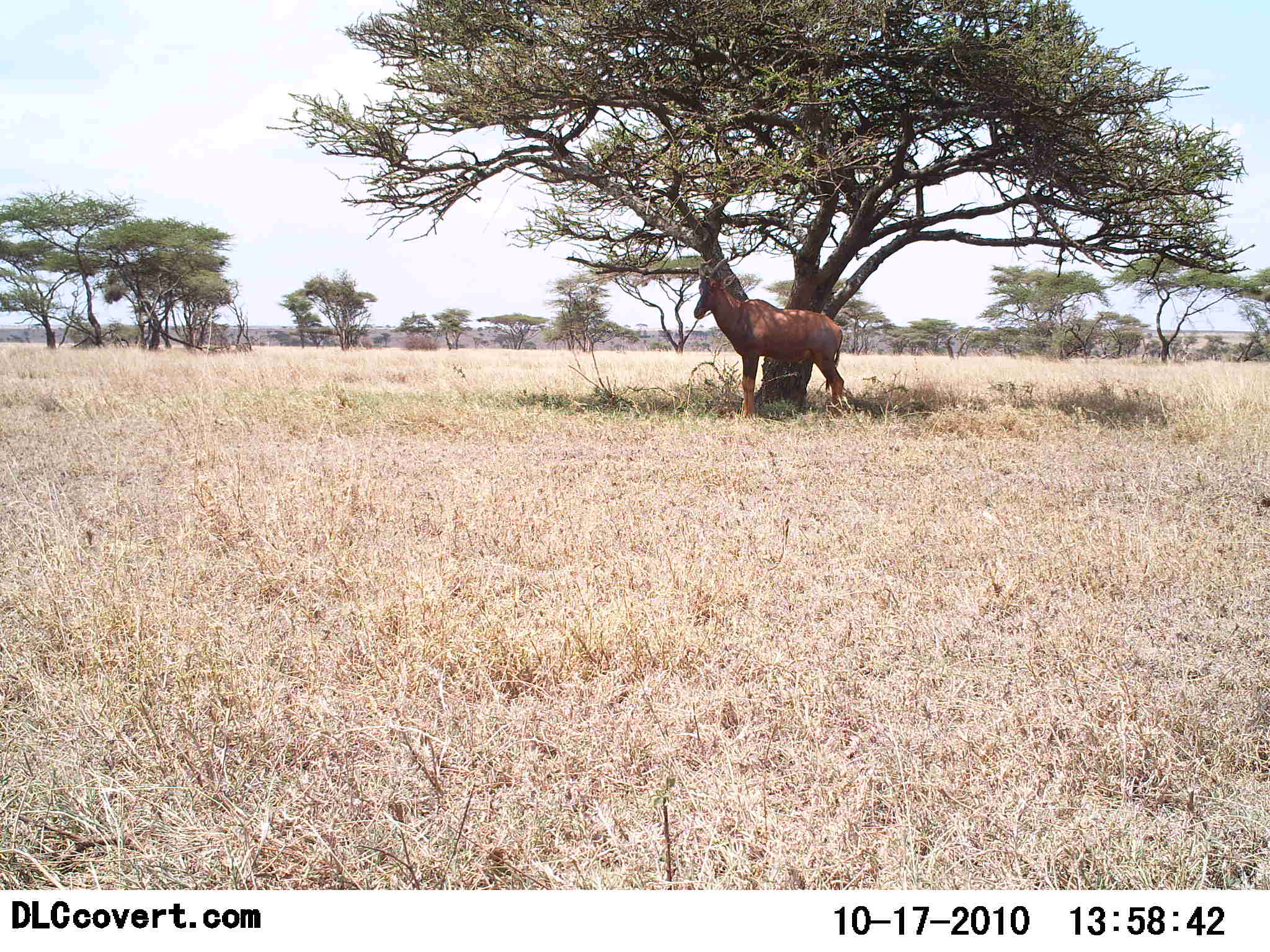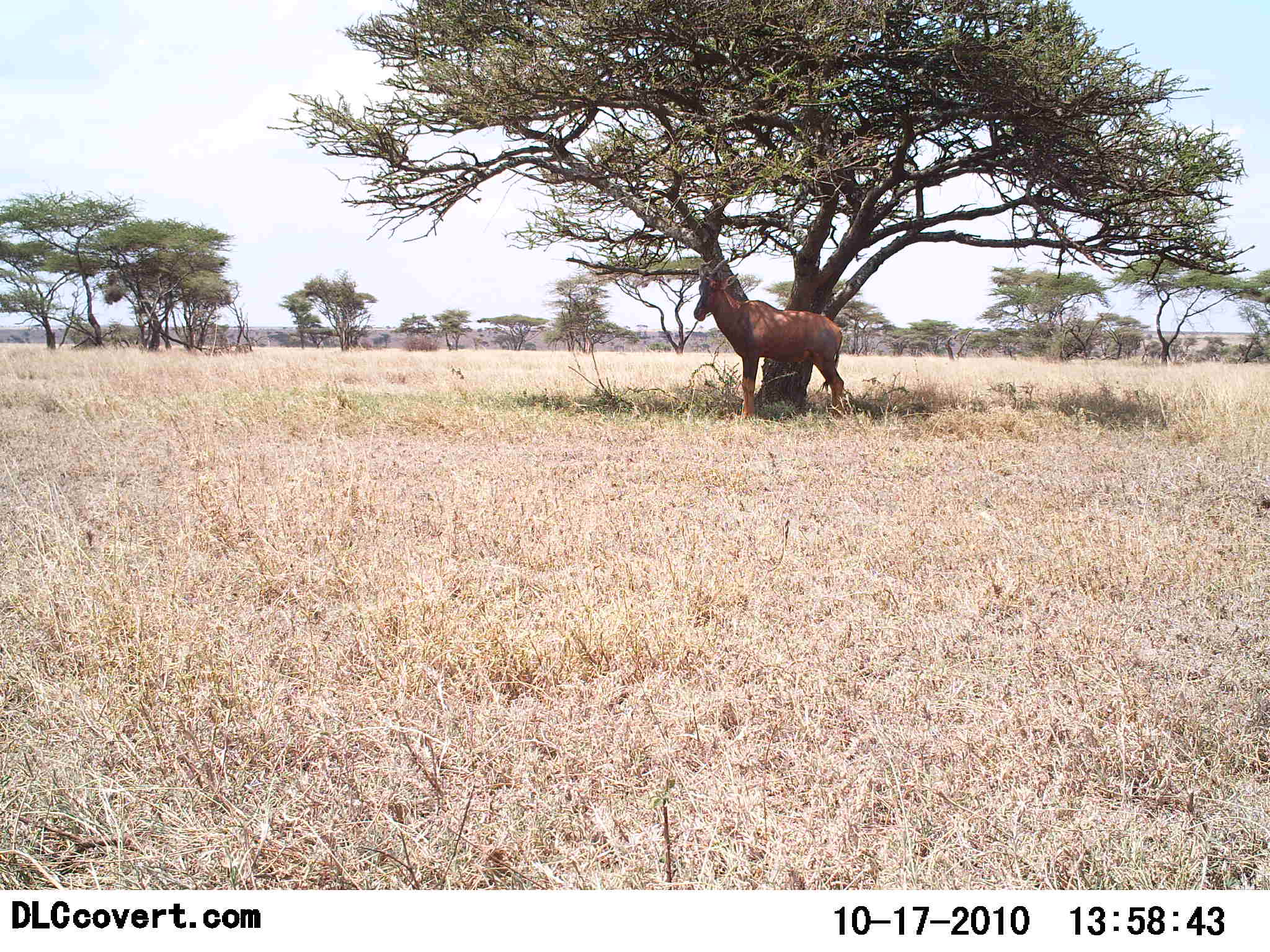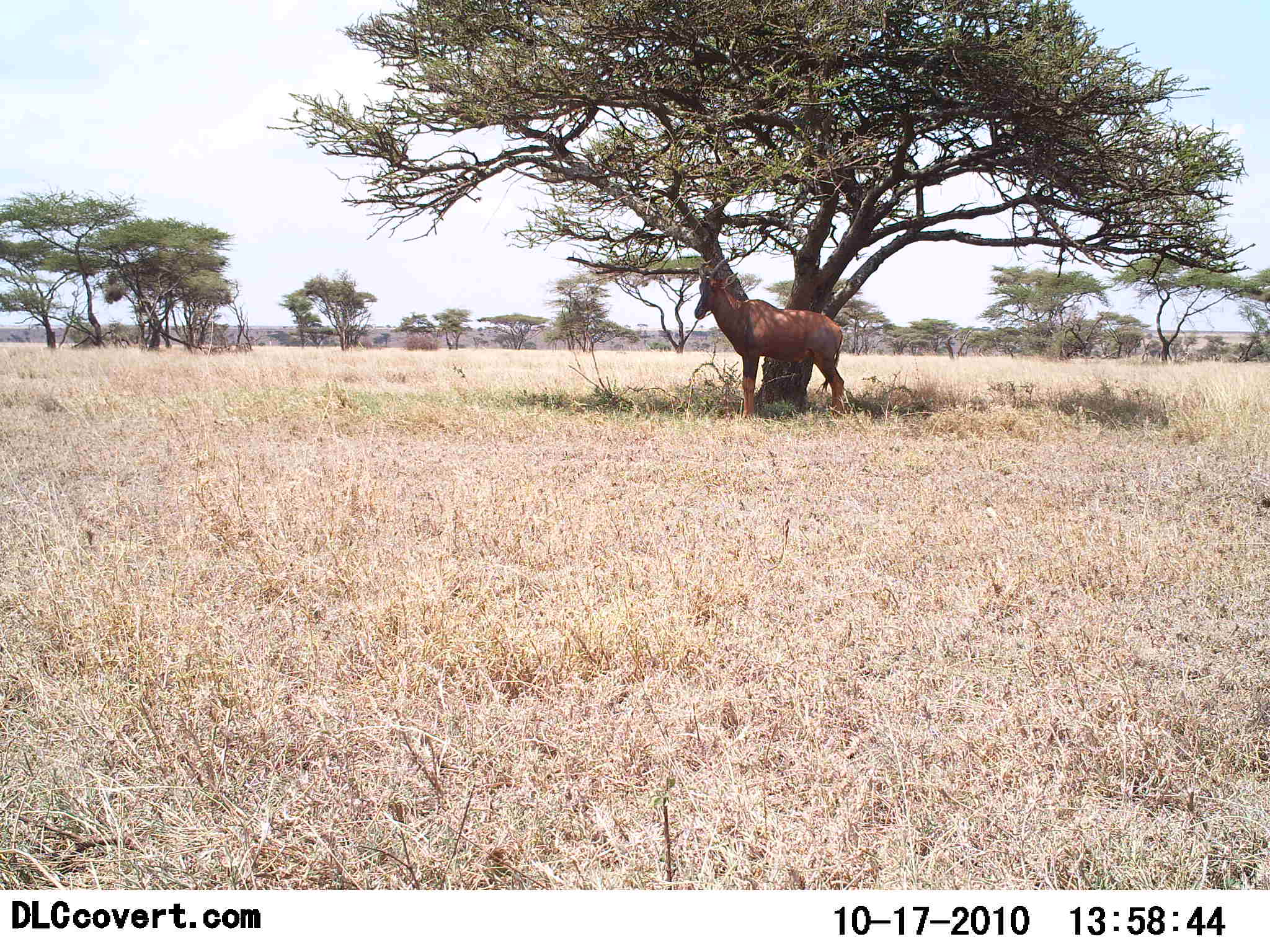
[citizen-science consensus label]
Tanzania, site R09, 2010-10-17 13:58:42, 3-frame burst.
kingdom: Animalia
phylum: Chordata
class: Mammalia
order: Artiodactyla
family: Bovidae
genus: Damaliscus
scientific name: Damaliscus lunatus jimela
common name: topi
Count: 1.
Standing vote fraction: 82%.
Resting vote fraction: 27%.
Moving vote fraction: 0%.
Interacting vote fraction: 0%.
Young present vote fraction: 0%.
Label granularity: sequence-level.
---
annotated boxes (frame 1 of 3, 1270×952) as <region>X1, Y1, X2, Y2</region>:
animal: <region>693, 258, 844, 421</region>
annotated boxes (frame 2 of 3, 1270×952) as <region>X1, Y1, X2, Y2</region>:
animal: <region>693, 257, 844, 424</region>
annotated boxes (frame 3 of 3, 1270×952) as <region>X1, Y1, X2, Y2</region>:
animal: <region>694, 257, 844, 423</region>